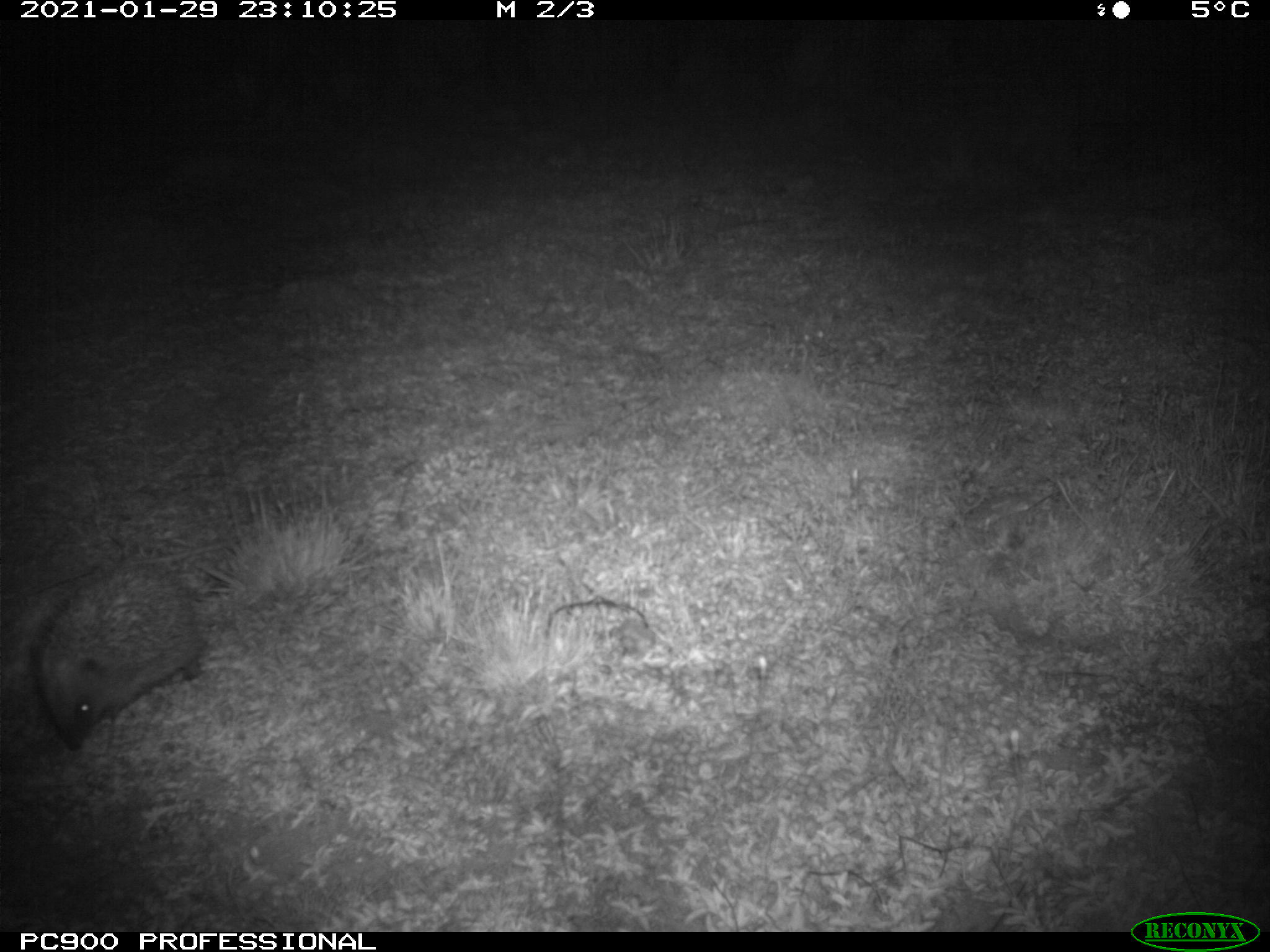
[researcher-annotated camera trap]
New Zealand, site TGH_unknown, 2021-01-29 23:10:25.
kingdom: Animalia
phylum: Chordata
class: Mammalia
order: Eulipotyphla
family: Erinaceidae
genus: Erinaceus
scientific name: Erinaceus europaeus europaeus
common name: european hedgehog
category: hedgehog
Hedgehog (european hedgehog) (Erinaceus europaeus europaeus).